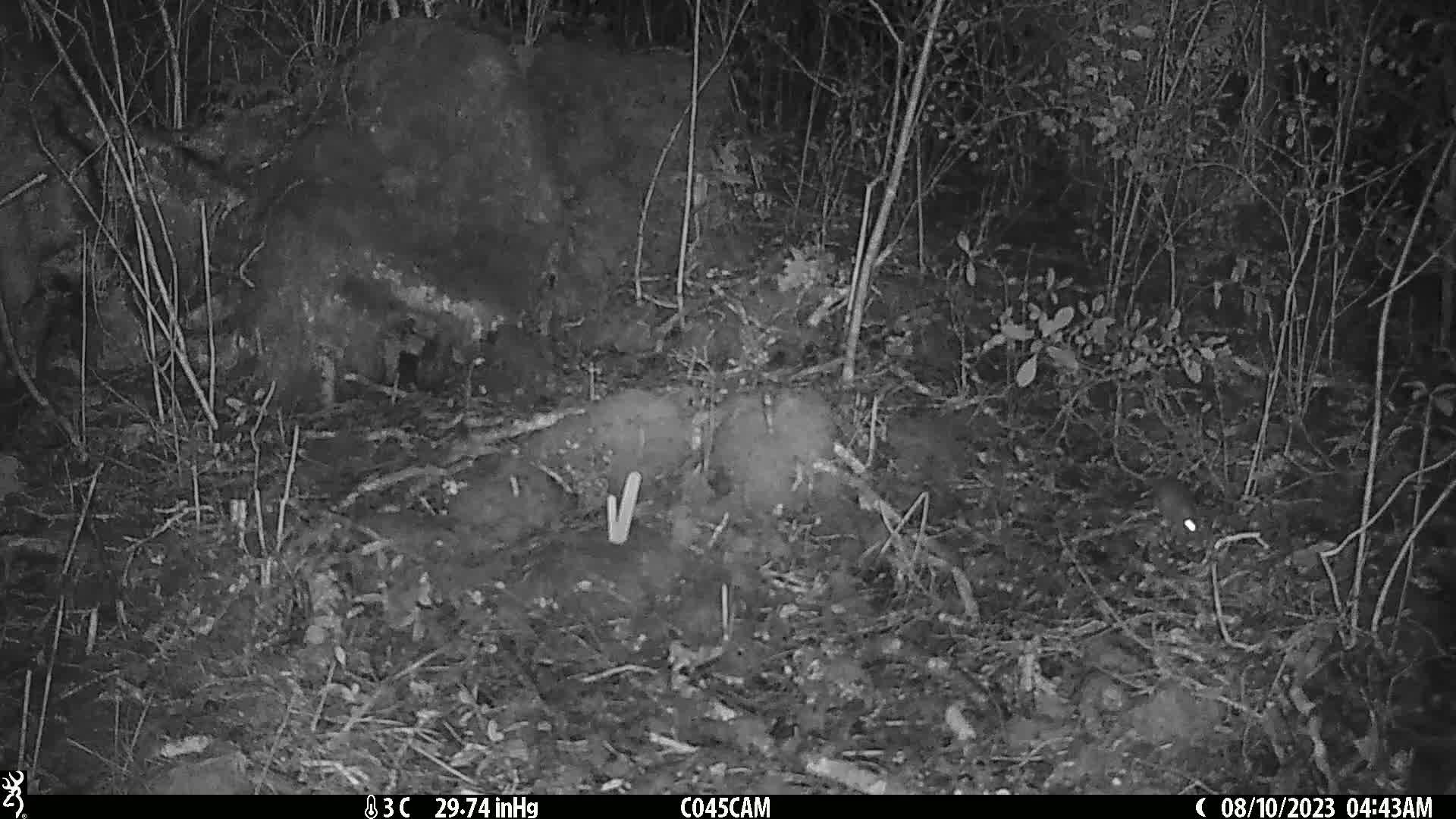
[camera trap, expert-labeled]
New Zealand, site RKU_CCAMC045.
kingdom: Animalia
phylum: Chordata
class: Mammalia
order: Rodentia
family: Muridae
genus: Rattus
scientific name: Rattus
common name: rat